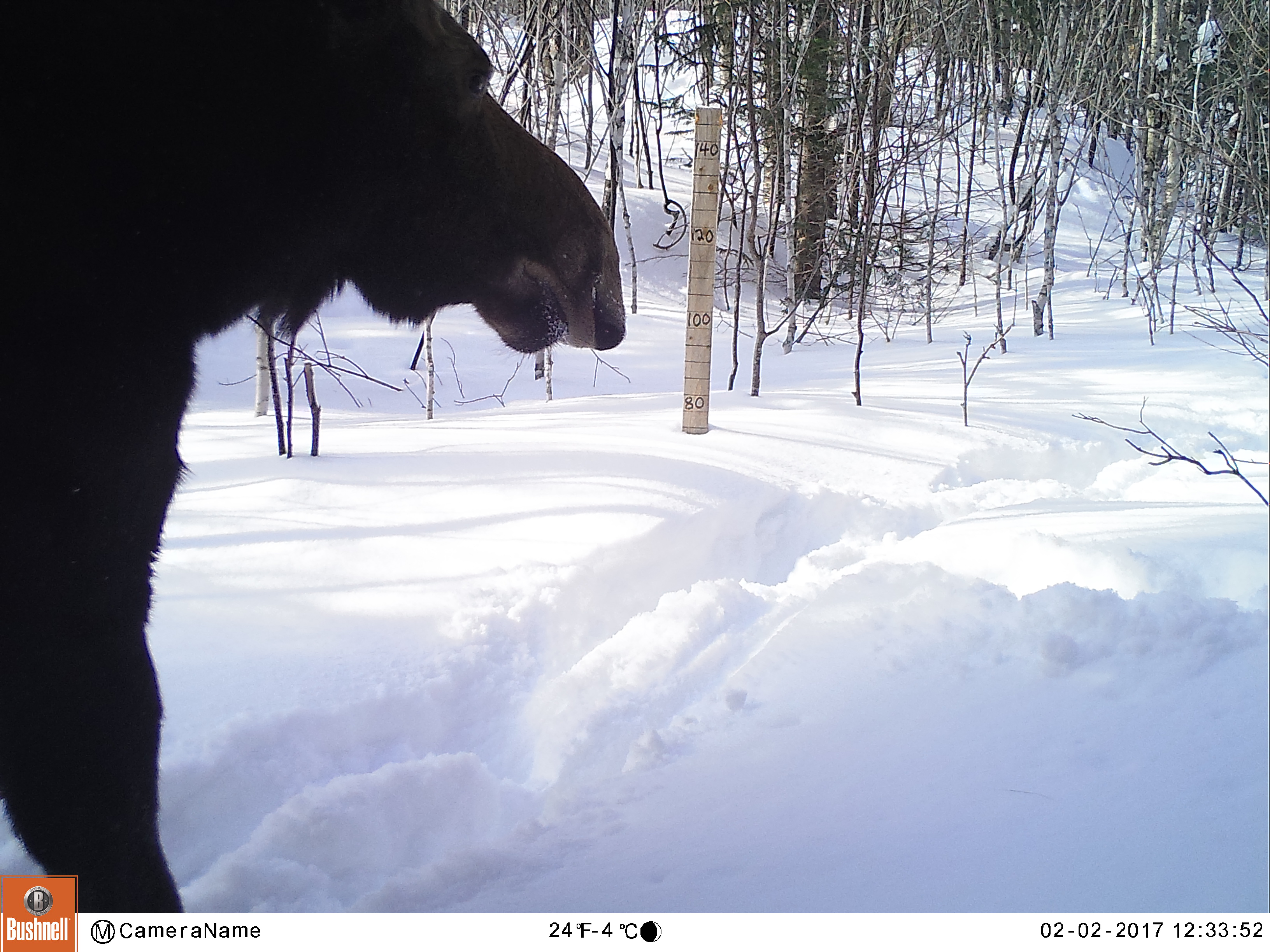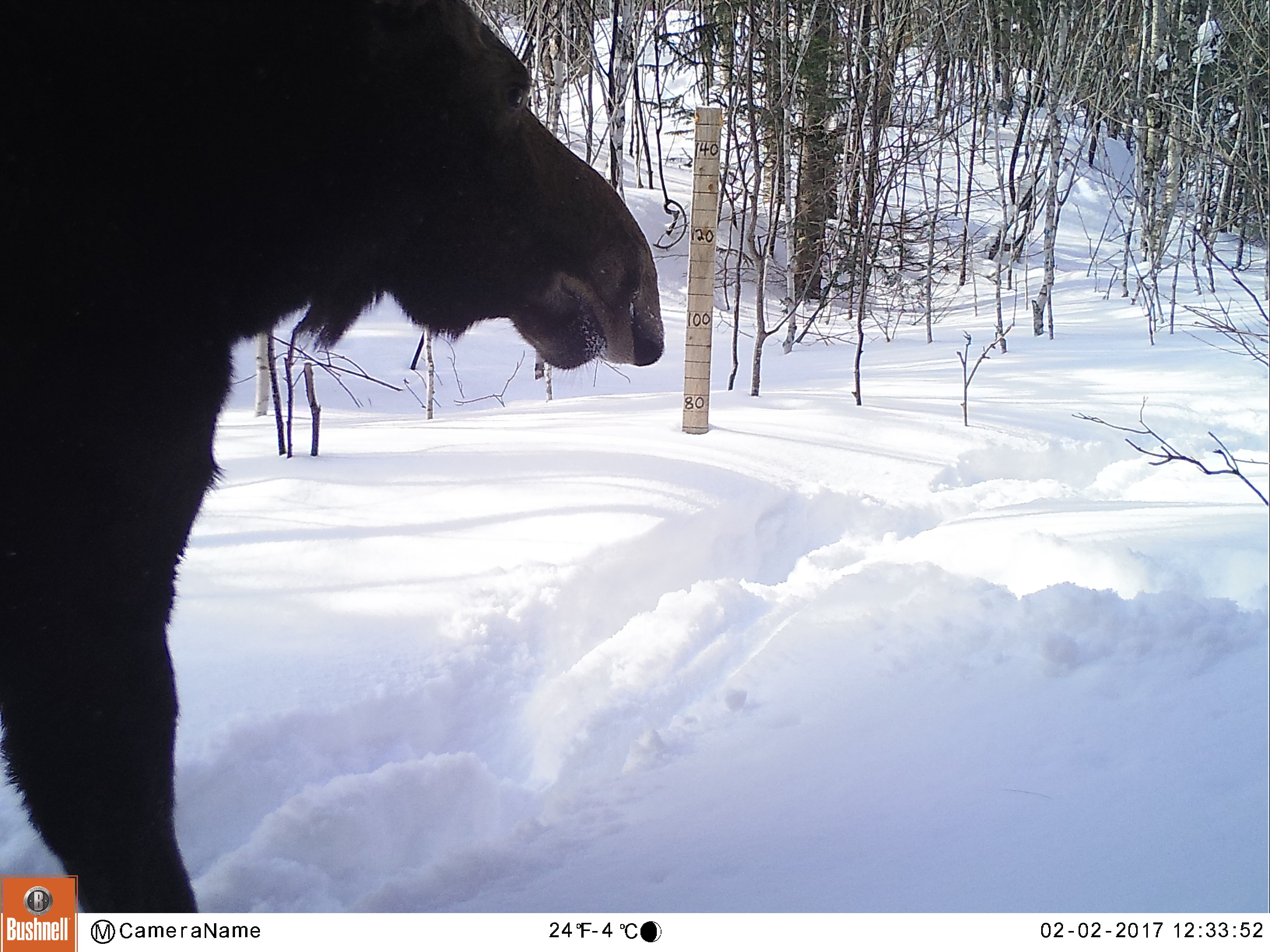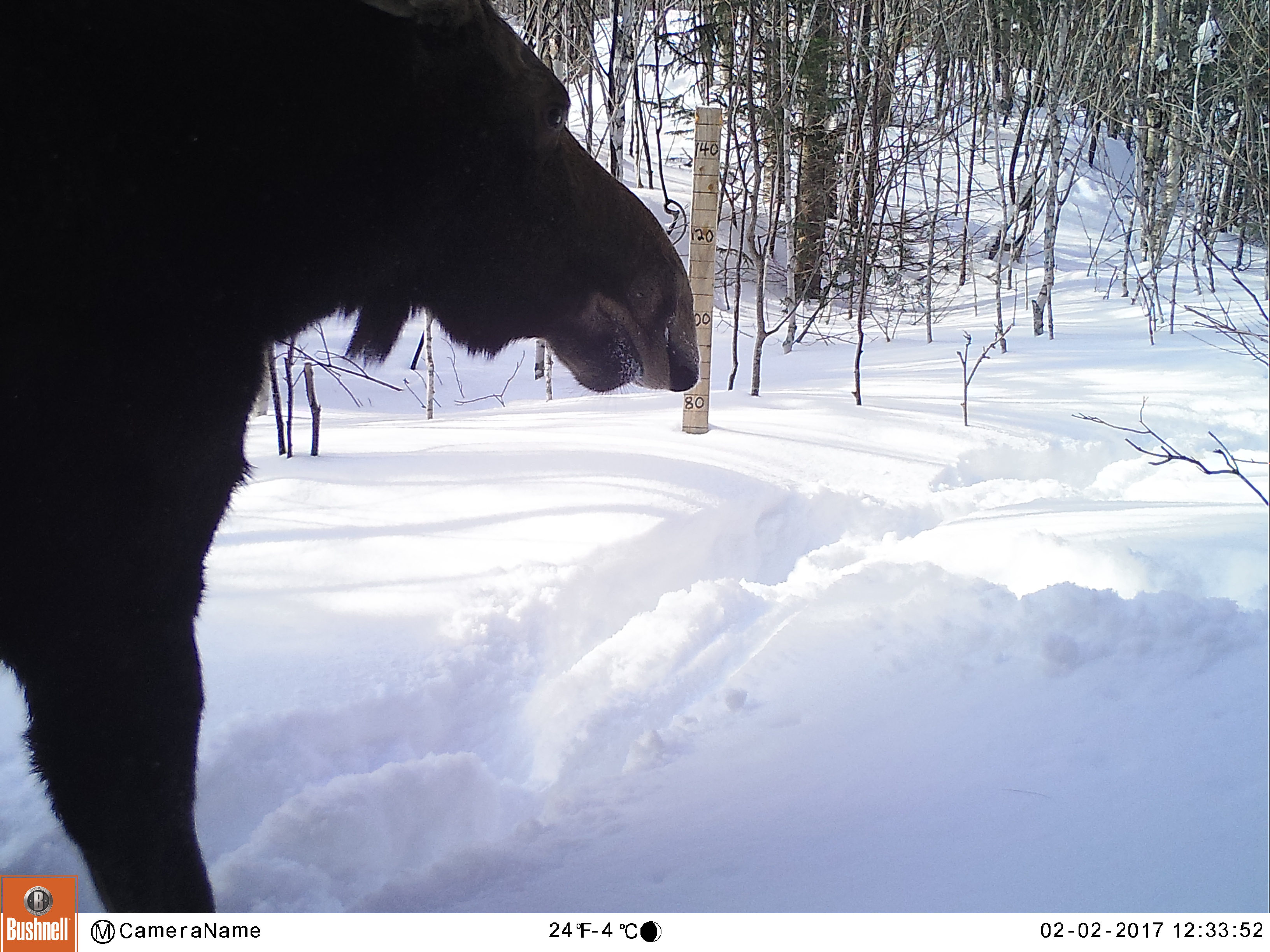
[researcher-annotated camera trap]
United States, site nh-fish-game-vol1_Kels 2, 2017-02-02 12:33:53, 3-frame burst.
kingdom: Animalia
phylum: Chordata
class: Mammalia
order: Artiodactyla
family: Cervidae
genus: Alces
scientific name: Alces alces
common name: moose